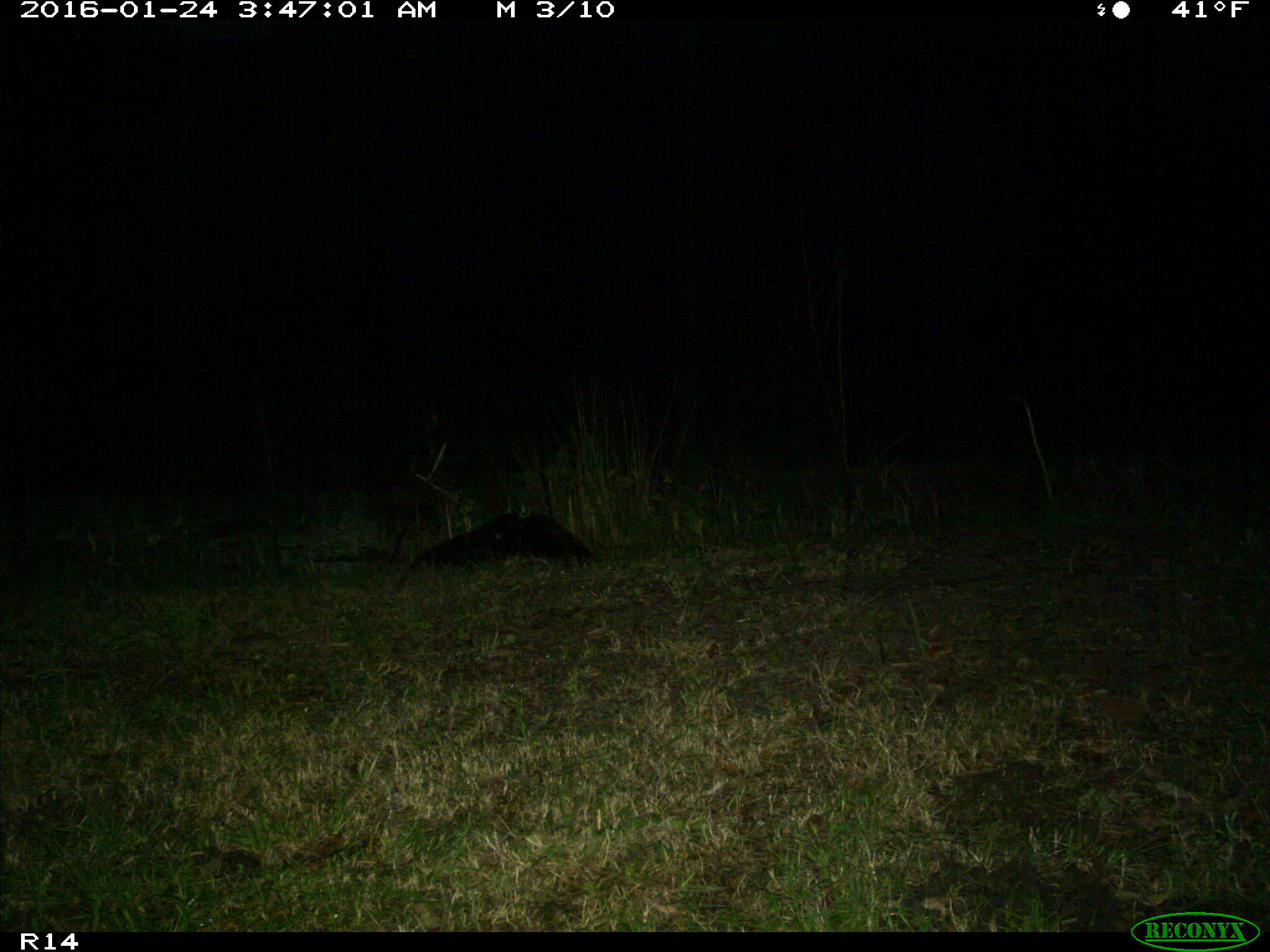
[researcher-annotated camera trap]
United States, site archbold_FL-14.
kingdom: Animalia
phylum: Chordata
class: Mammalia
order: Carnivora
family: Mustelidae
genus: Lontra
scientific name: Lontra canadensis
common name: north american river otter